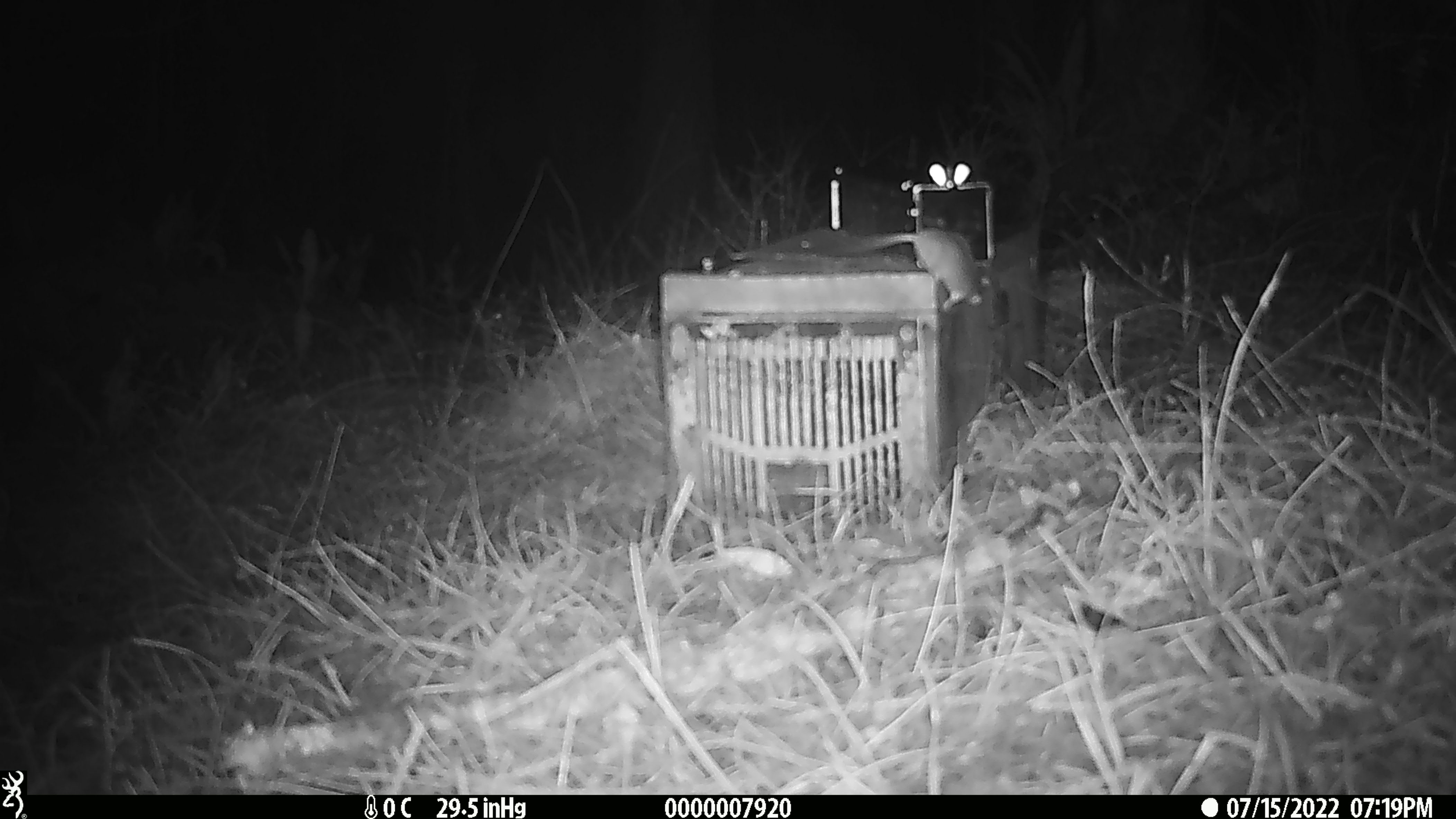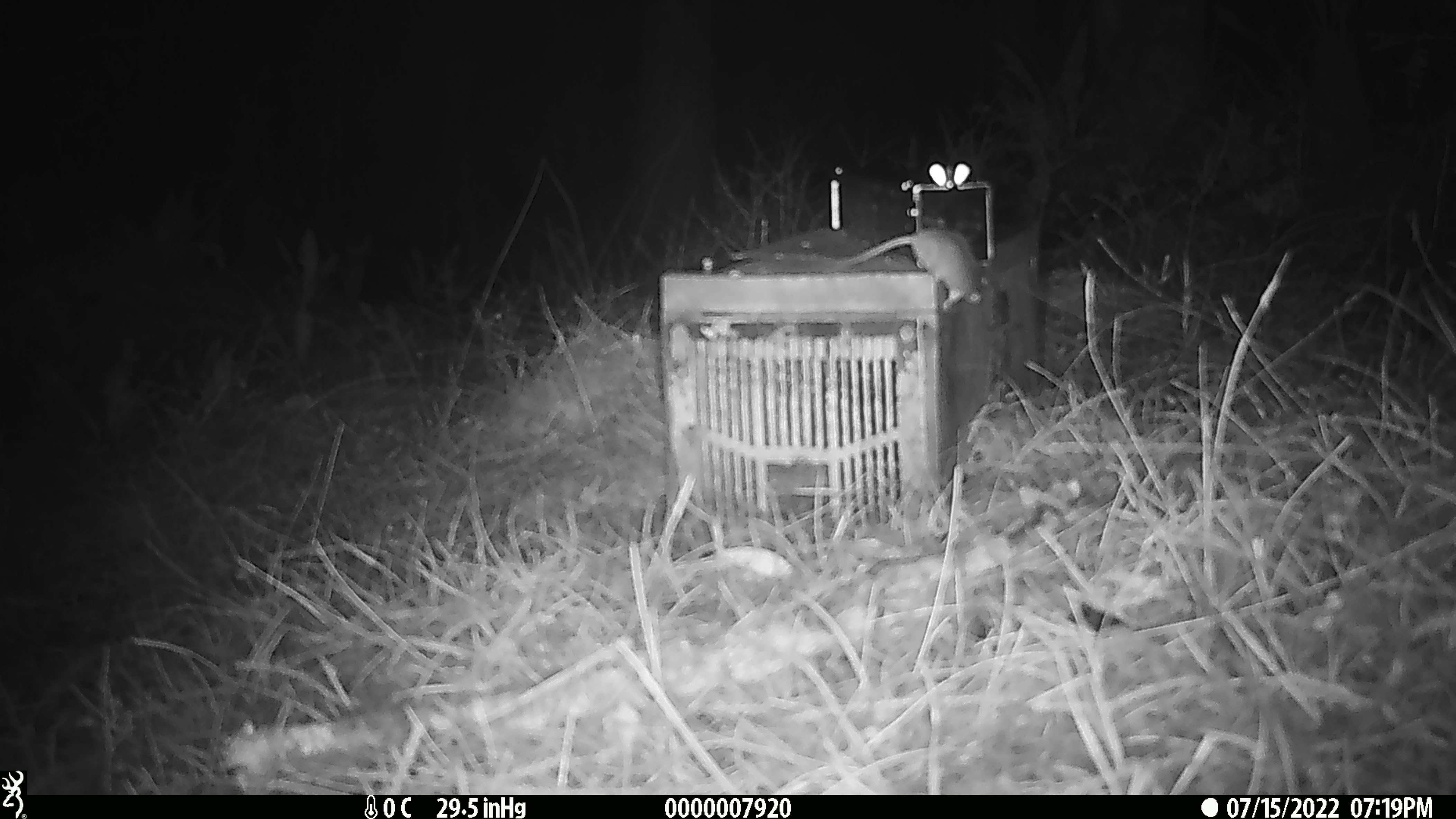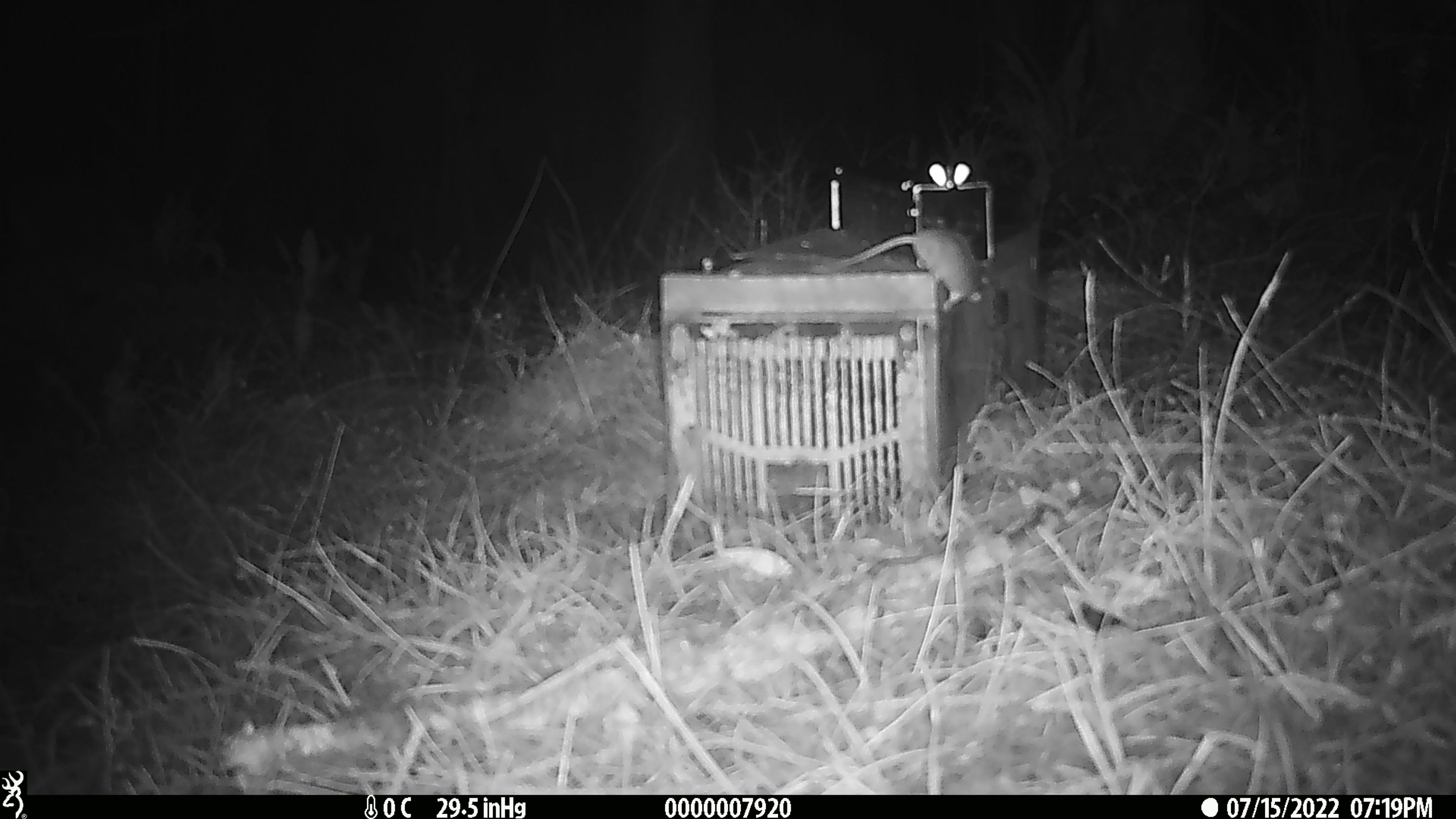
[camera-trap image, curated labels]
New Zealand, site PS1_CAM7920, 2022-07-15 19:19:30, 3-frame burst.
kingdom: Animalia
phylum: Chordata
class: Mammalia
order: Rodentia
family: Muridae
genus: Mus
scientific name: Mus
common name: mouse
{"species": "mouse (Mus)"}